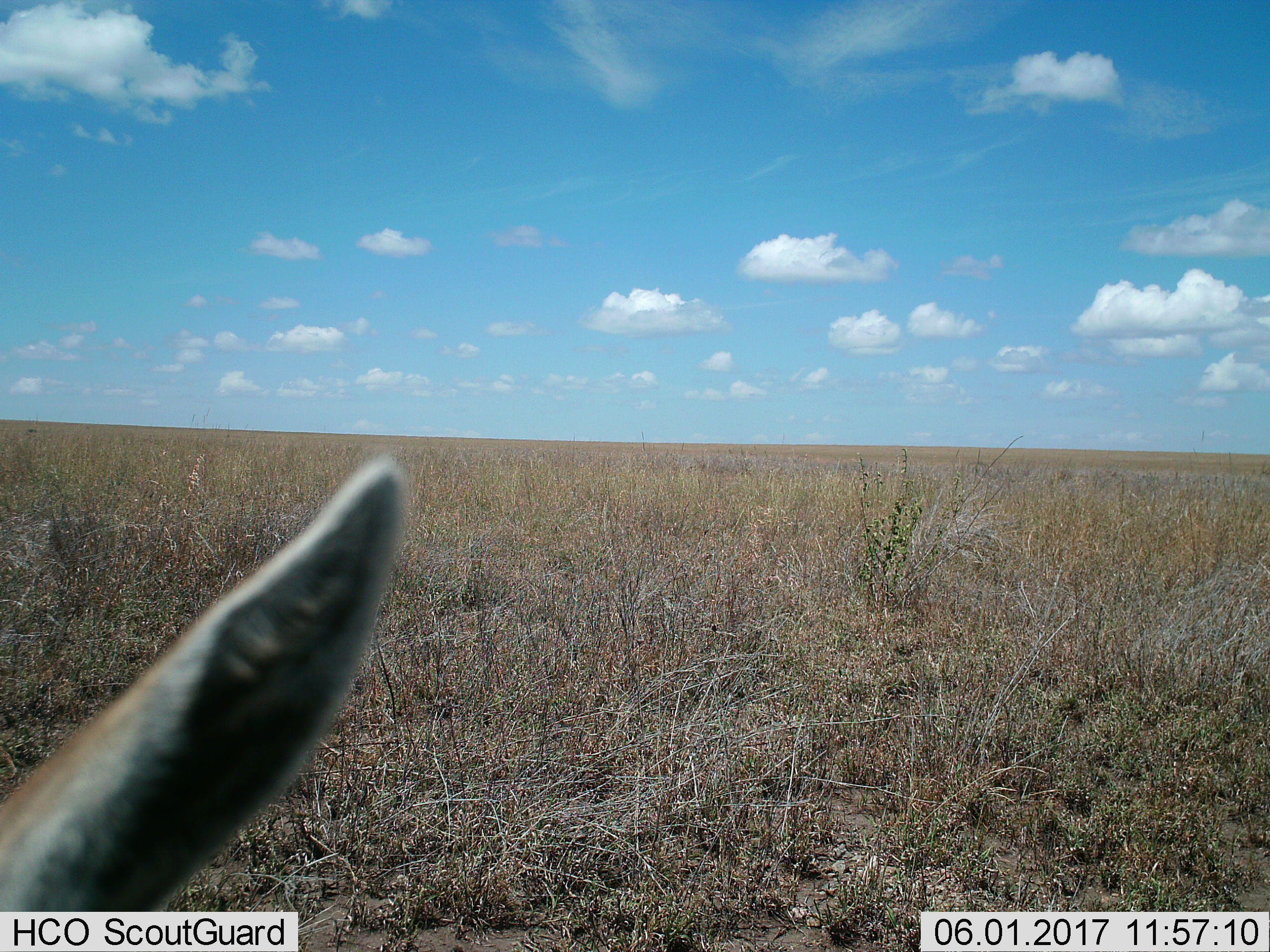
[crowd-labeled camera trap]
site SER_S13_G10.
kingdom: Animalia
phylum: Chordata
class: Mammalia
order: Artiodactyla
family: Bovidae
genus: Eudorcas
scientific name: Eudorcas thomsonii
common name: thomson's gazelle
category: gazellethomsons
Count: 1.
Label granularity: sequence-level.